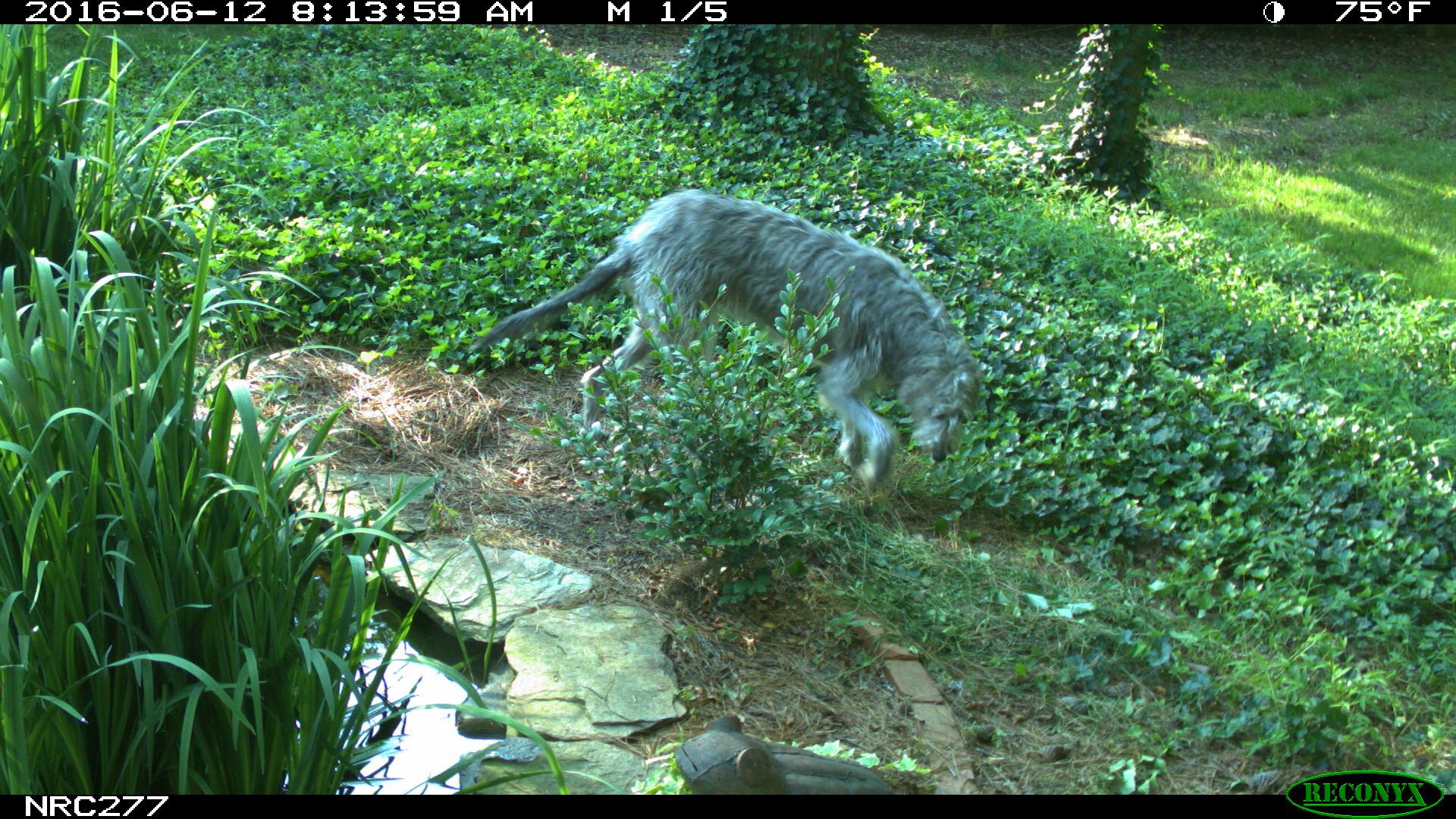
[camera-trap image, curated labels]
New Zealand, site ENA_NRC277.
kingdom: Animalia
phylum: Chordata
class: Mammalia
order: Carnivora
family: Canidae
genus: Canis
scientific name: Canis familiaris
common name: domestic dog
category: dog